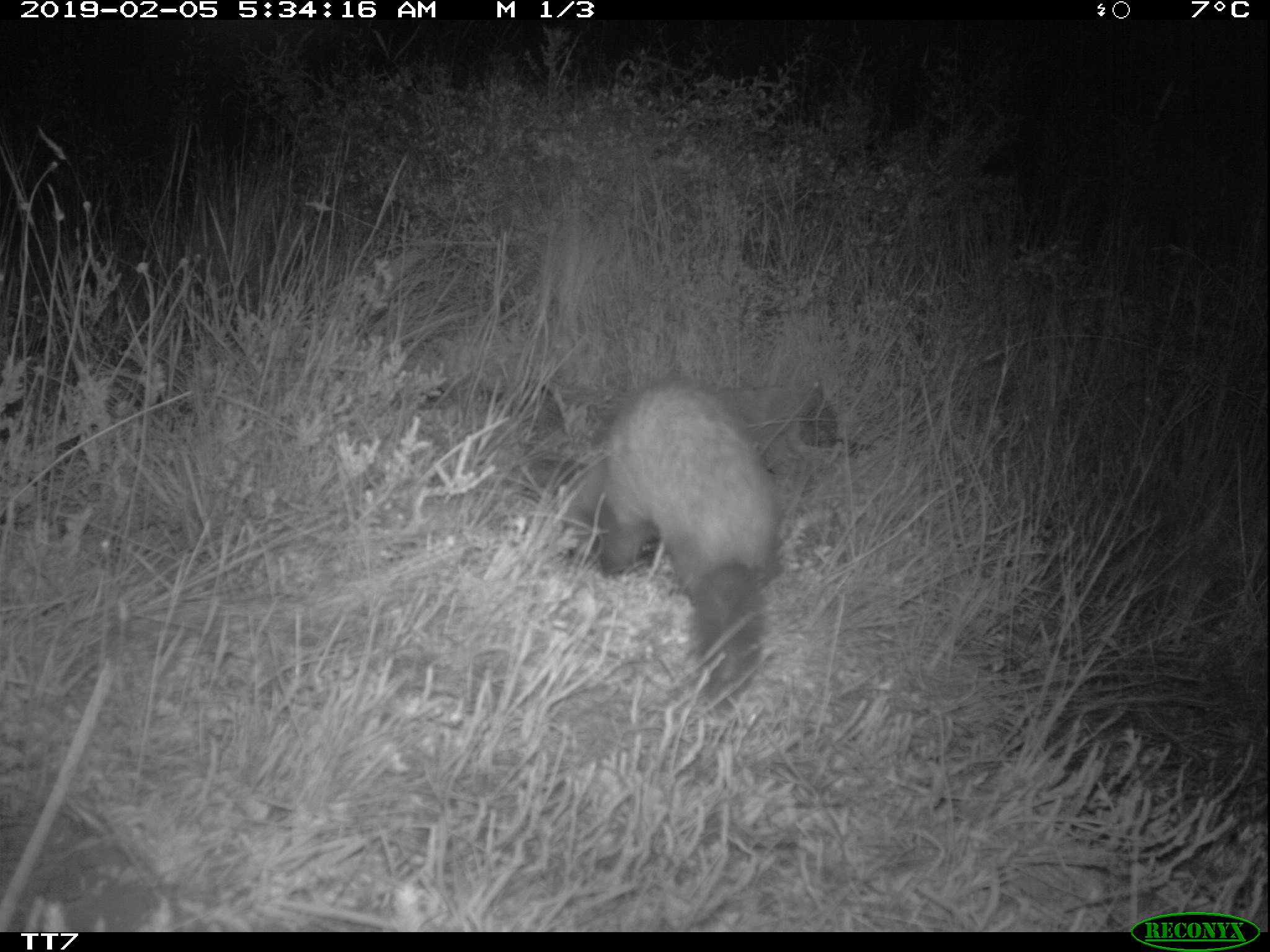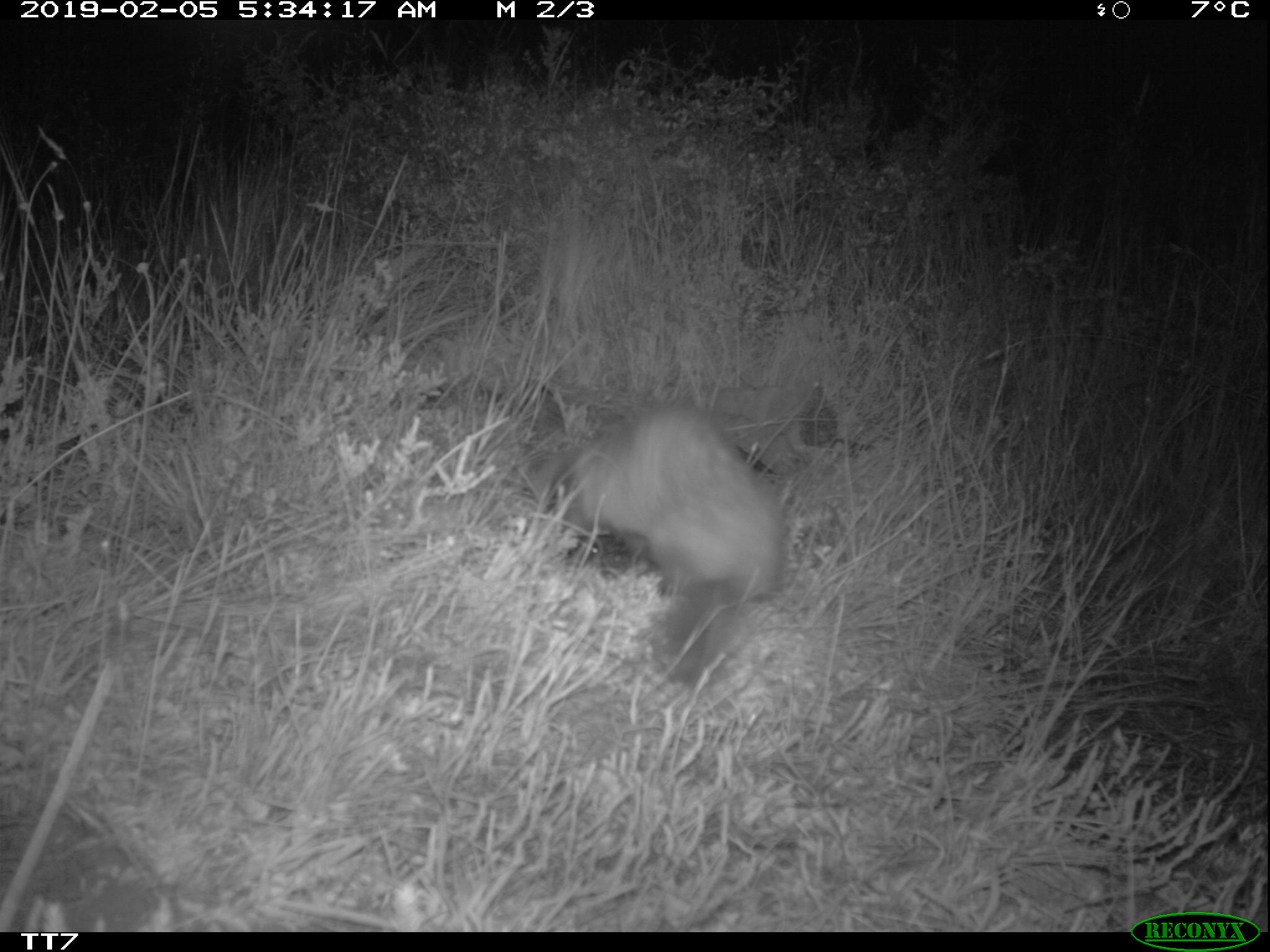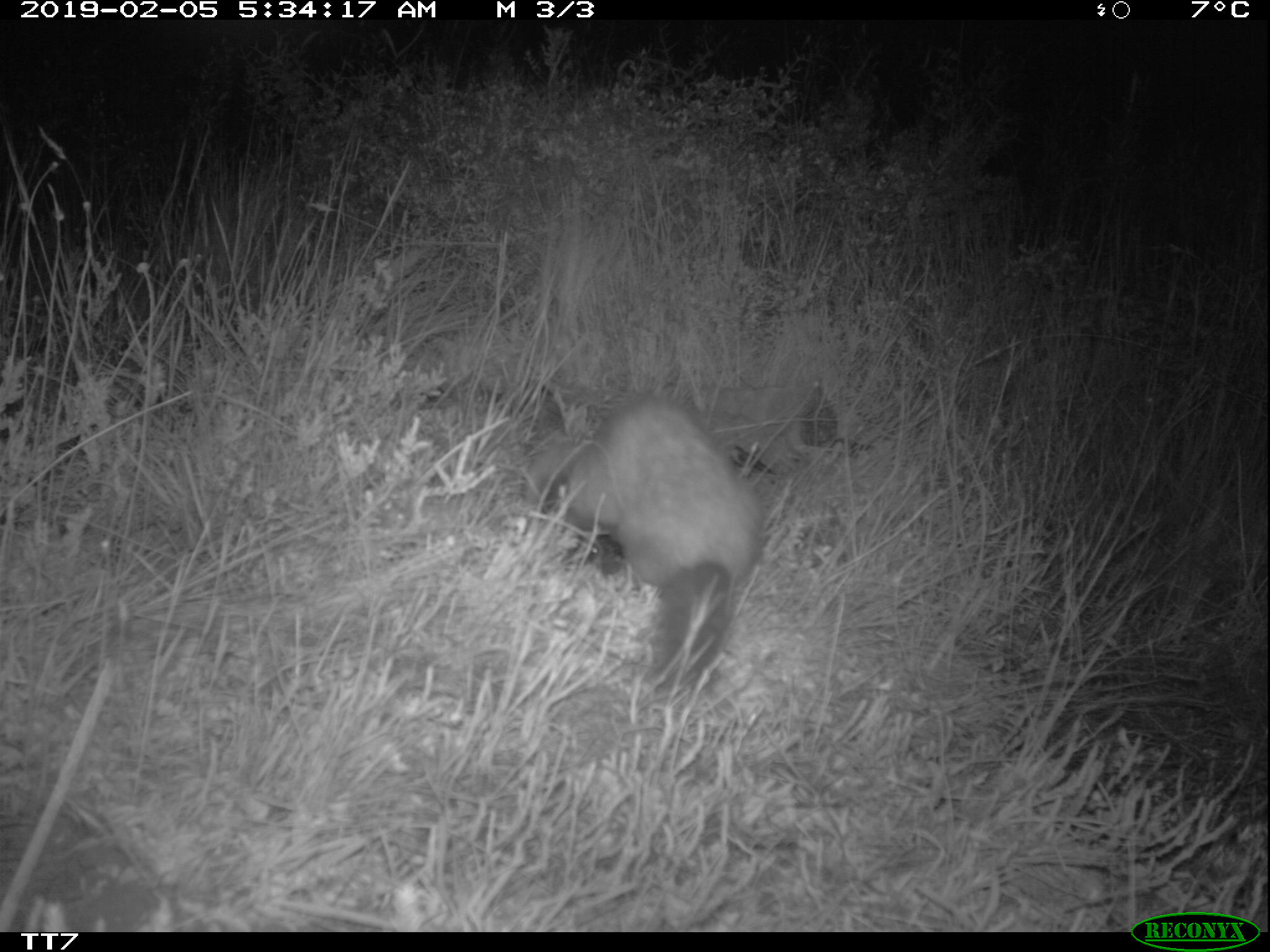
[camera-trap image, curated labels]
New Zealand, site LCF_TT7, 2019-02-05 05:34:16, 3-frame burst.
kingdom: Animalia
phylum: Chordata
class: Mammalia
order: Carnivora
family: Mustelidae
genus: Mustela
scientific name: Mustela furo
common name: ferret